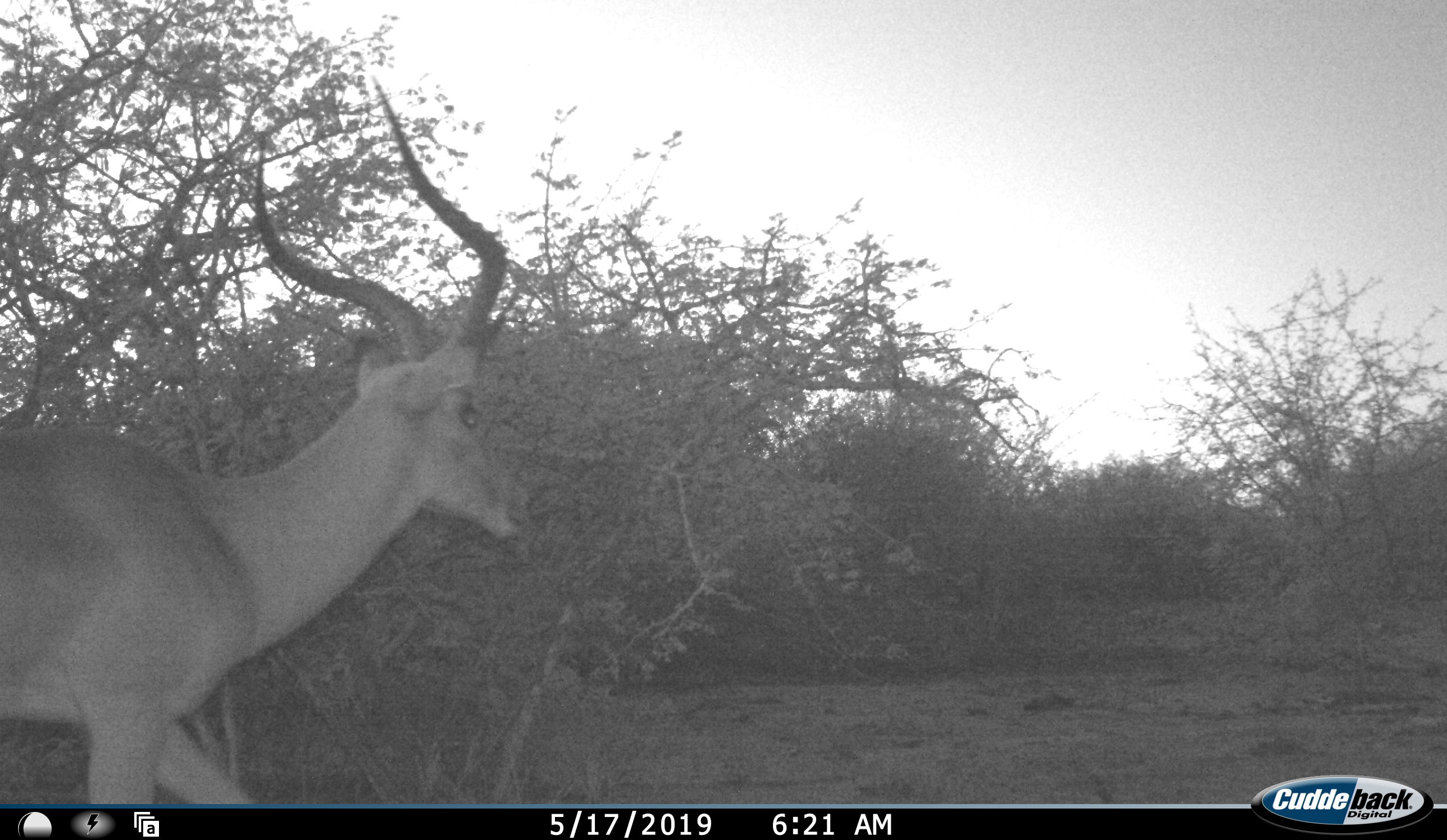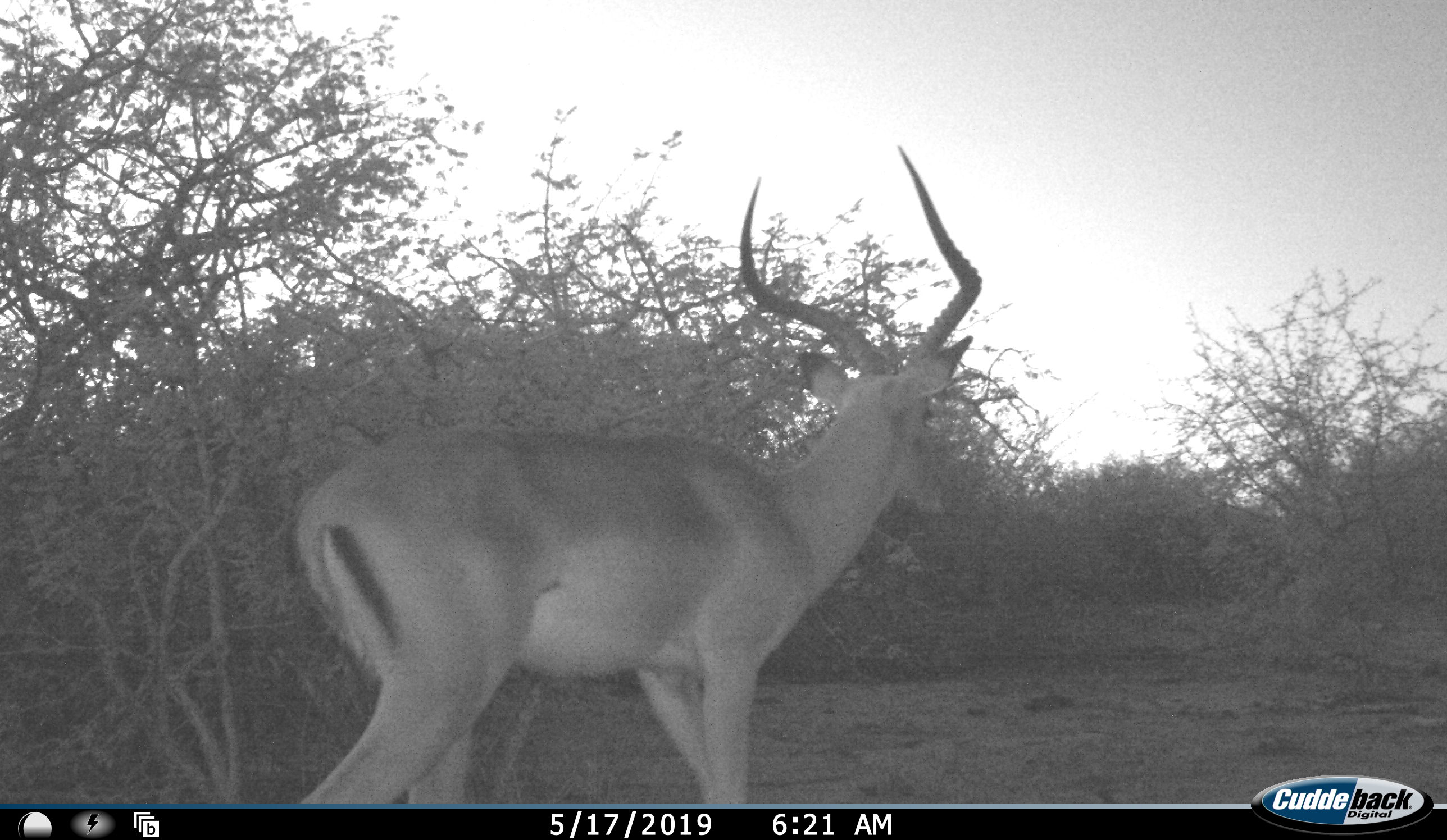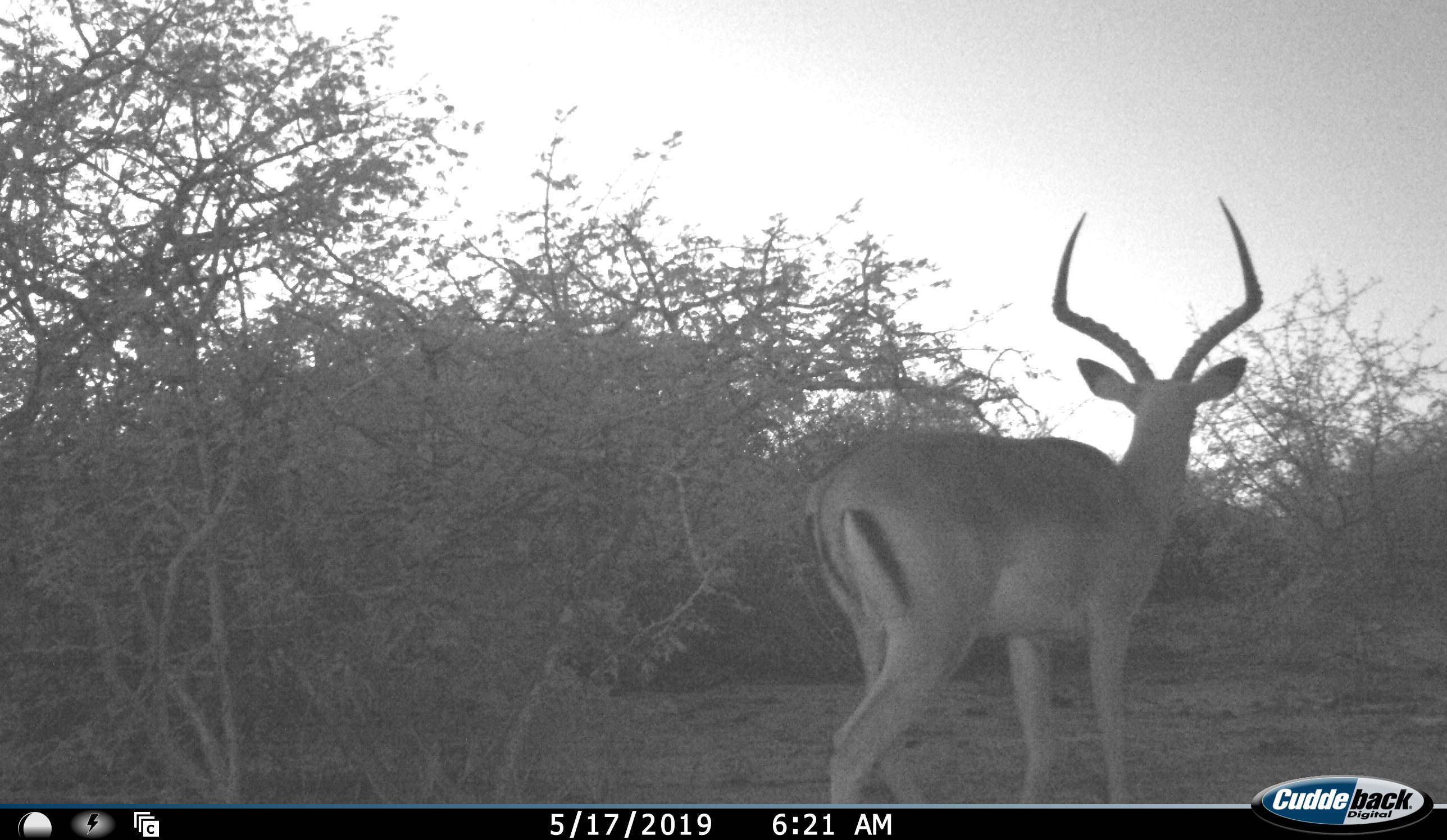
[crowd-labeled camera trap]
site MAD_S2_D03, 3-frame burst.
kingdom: Animalia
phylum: Chordata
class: Mammalia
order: Artiodactyla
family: Bovidae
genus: Aepyceros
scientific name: Aepyceros melampus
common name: impala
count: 1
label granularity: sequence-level